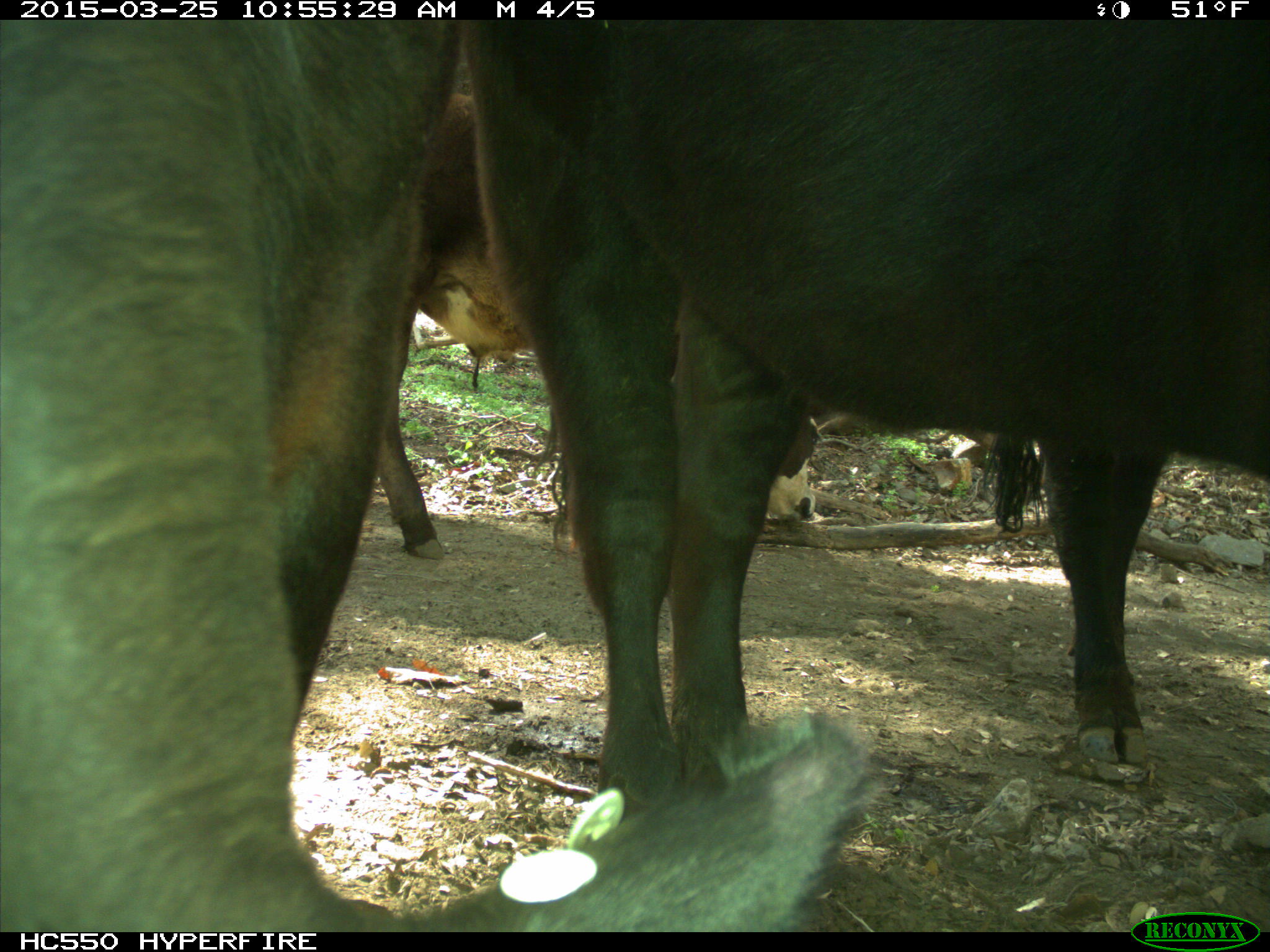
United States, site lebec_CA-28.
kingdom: Animalia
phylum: Chordata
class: Mammalia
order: Artiodactyla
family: Bovidae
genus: Bos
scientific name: Bos taurus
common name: domestic cow